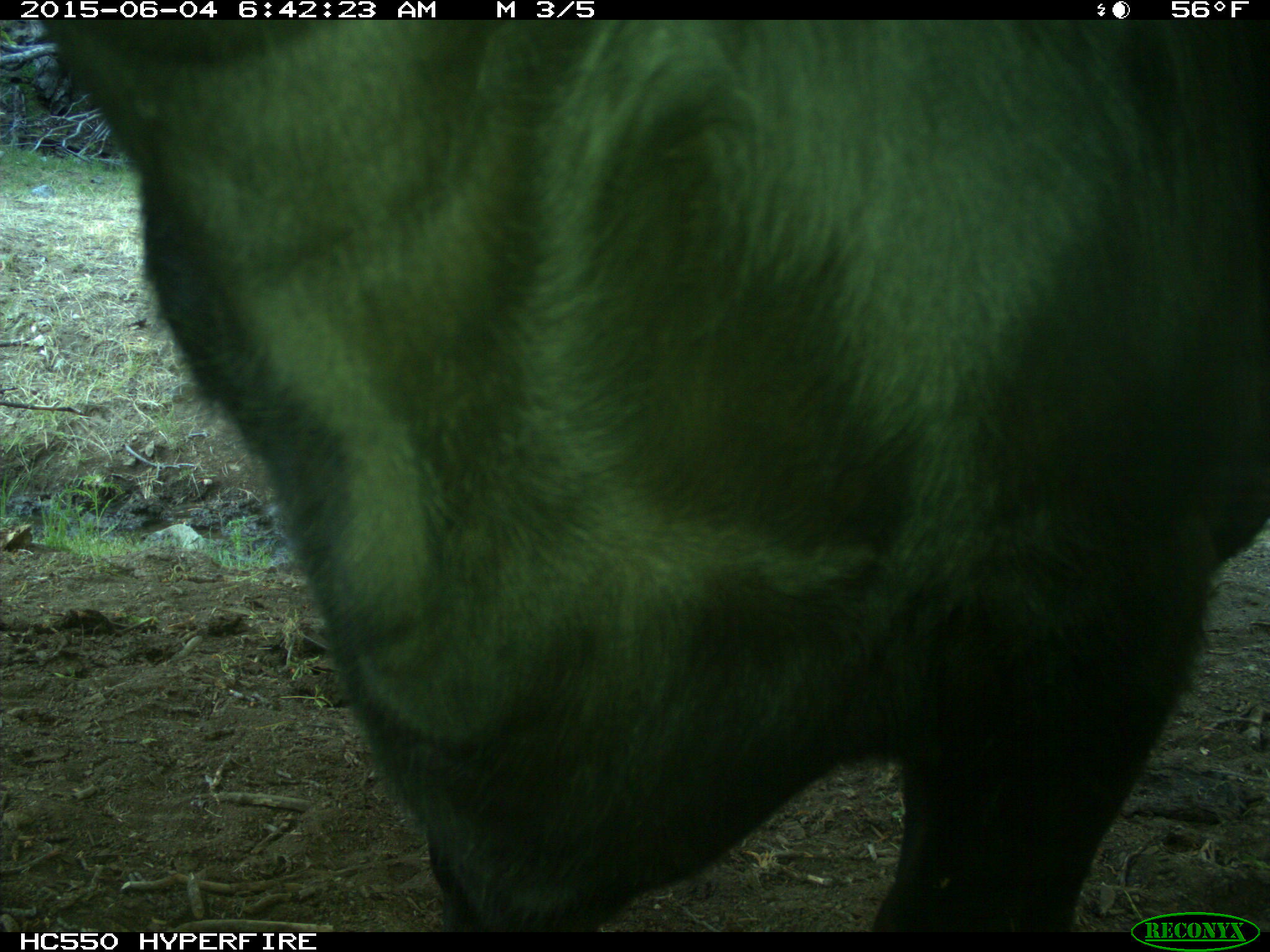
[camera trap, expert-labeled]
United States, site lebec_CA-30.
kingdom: Animalia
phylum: Chordata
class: Mammalia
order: Artiodactyla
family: Bovidae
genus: Bos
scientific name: Bos taurus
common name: domestic cow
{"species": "Bos taurus (domestic cow)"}